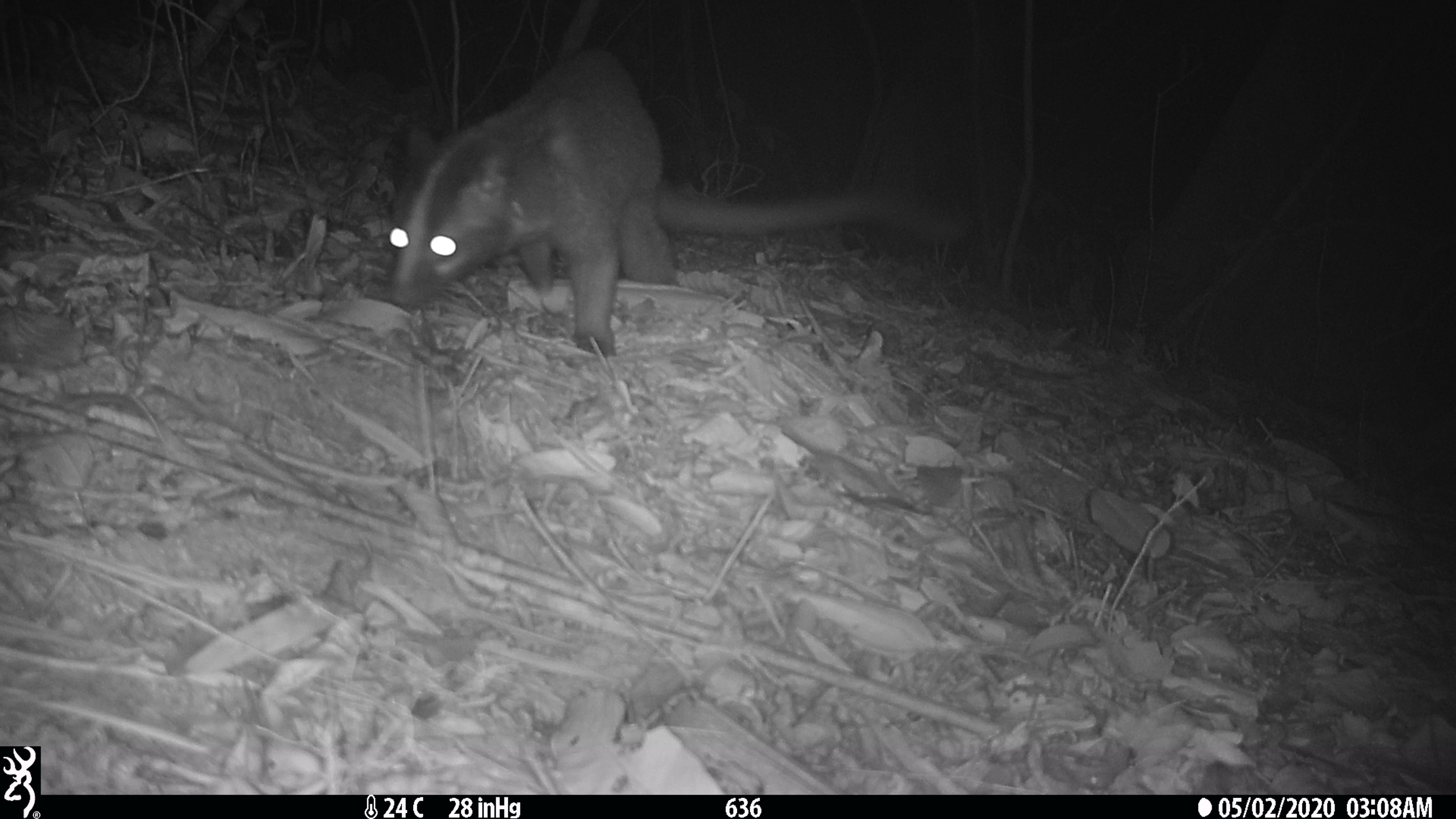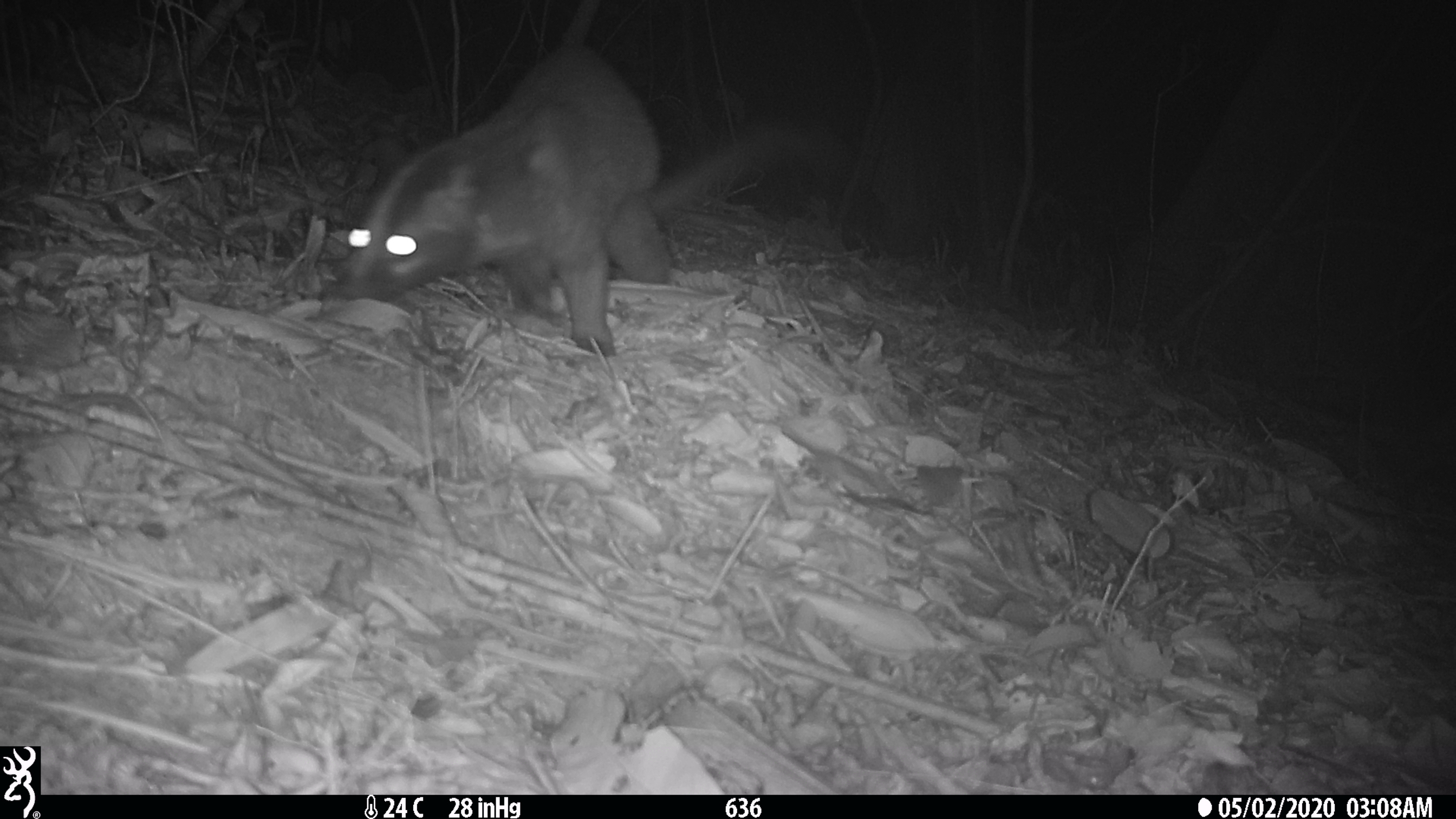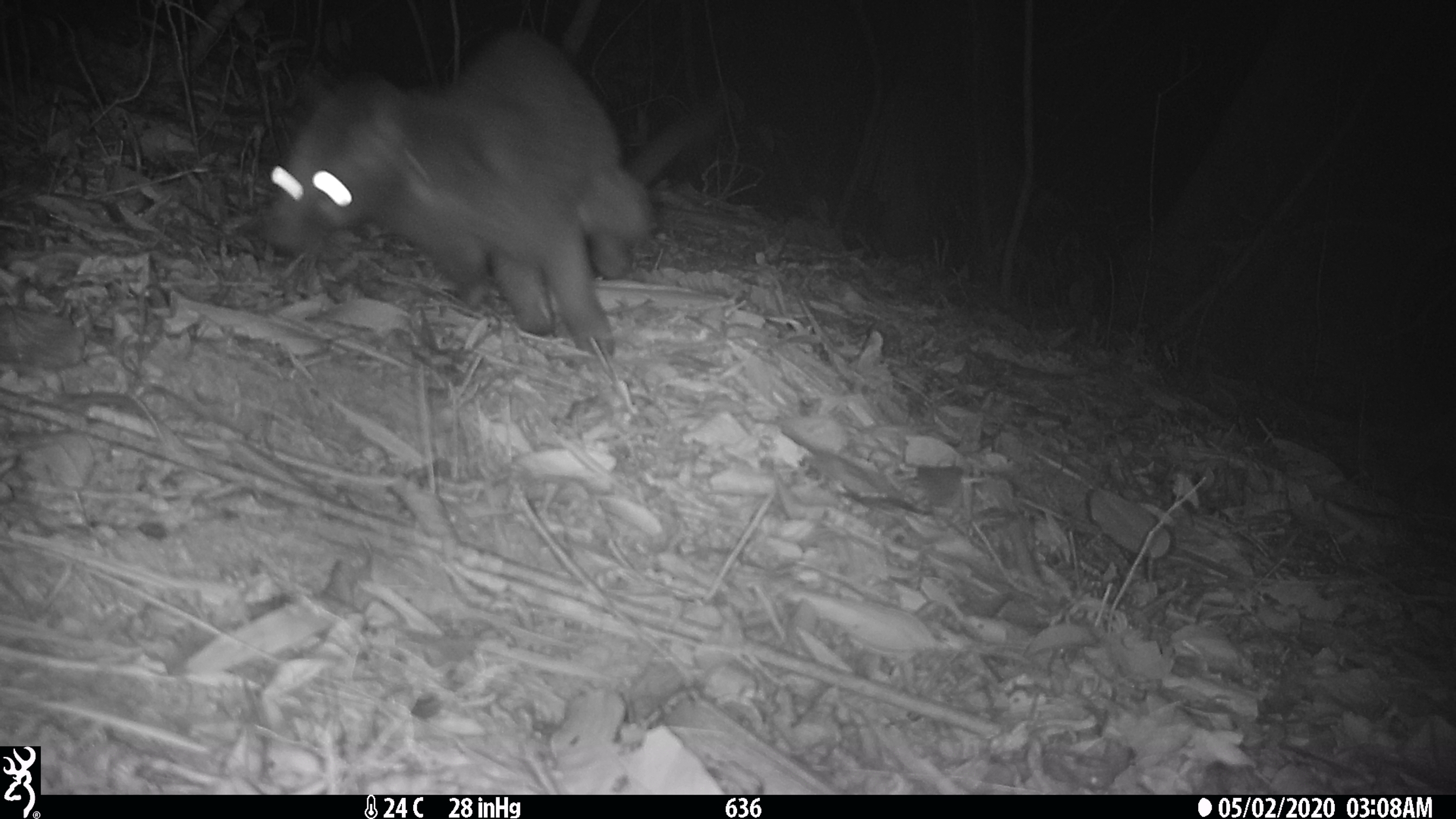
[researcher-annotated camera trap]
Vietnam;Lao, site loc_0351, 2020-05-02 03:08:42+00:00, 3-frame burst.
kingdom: Animalia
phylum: Chordata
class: Mammalia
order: Carnivora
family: Viverridae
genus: Paguma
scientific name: Paguma larvata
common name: masked palm civet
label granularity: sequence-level